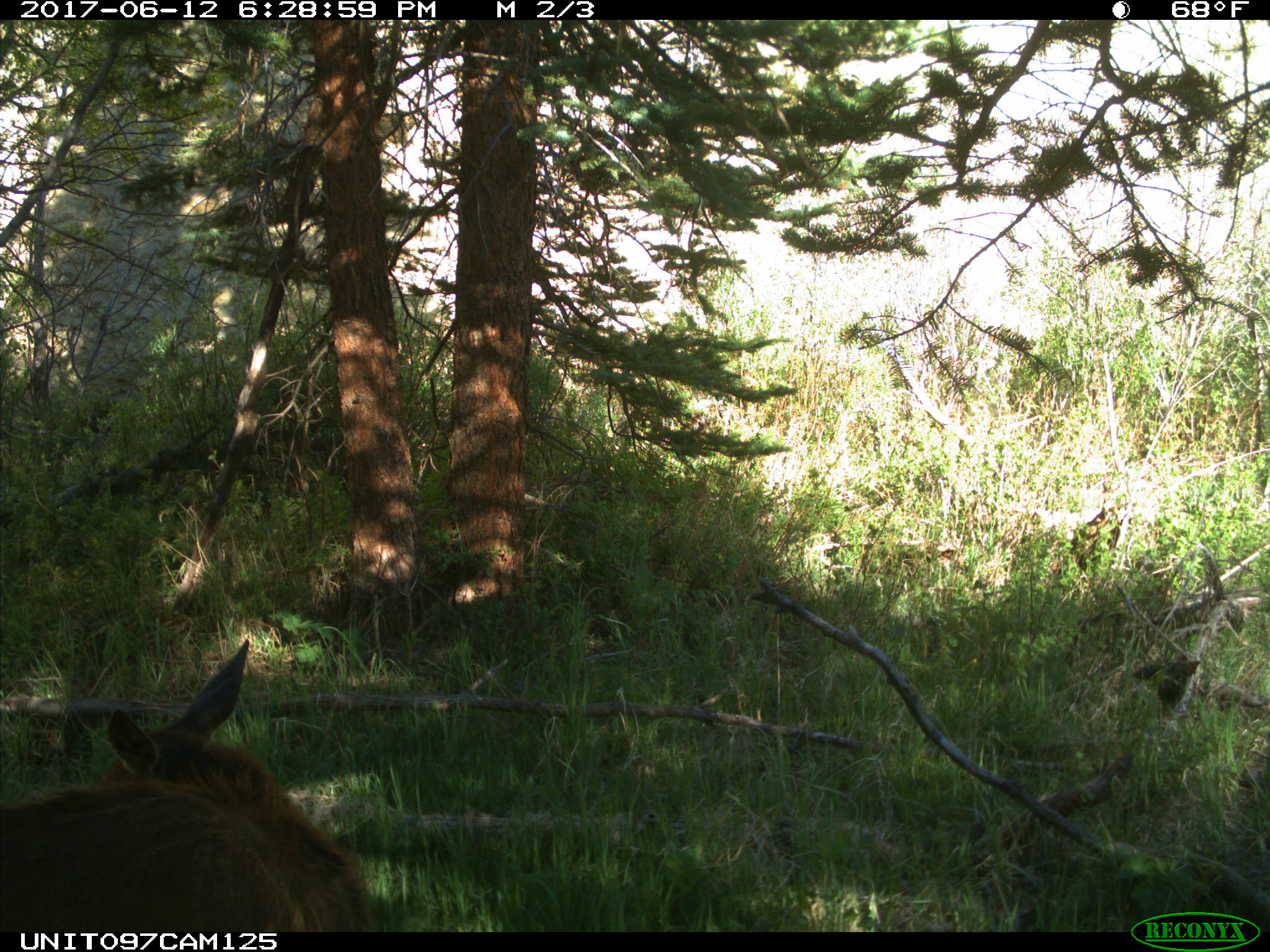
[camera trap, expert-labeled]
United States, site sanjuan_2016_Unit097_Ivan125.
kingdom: Animalia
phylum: Chordata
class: Mammalia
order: Artiodactyla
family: Cervidae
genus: Cervus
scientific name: Cervus elaphus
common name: red deer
Cervus elaphus (red deer).